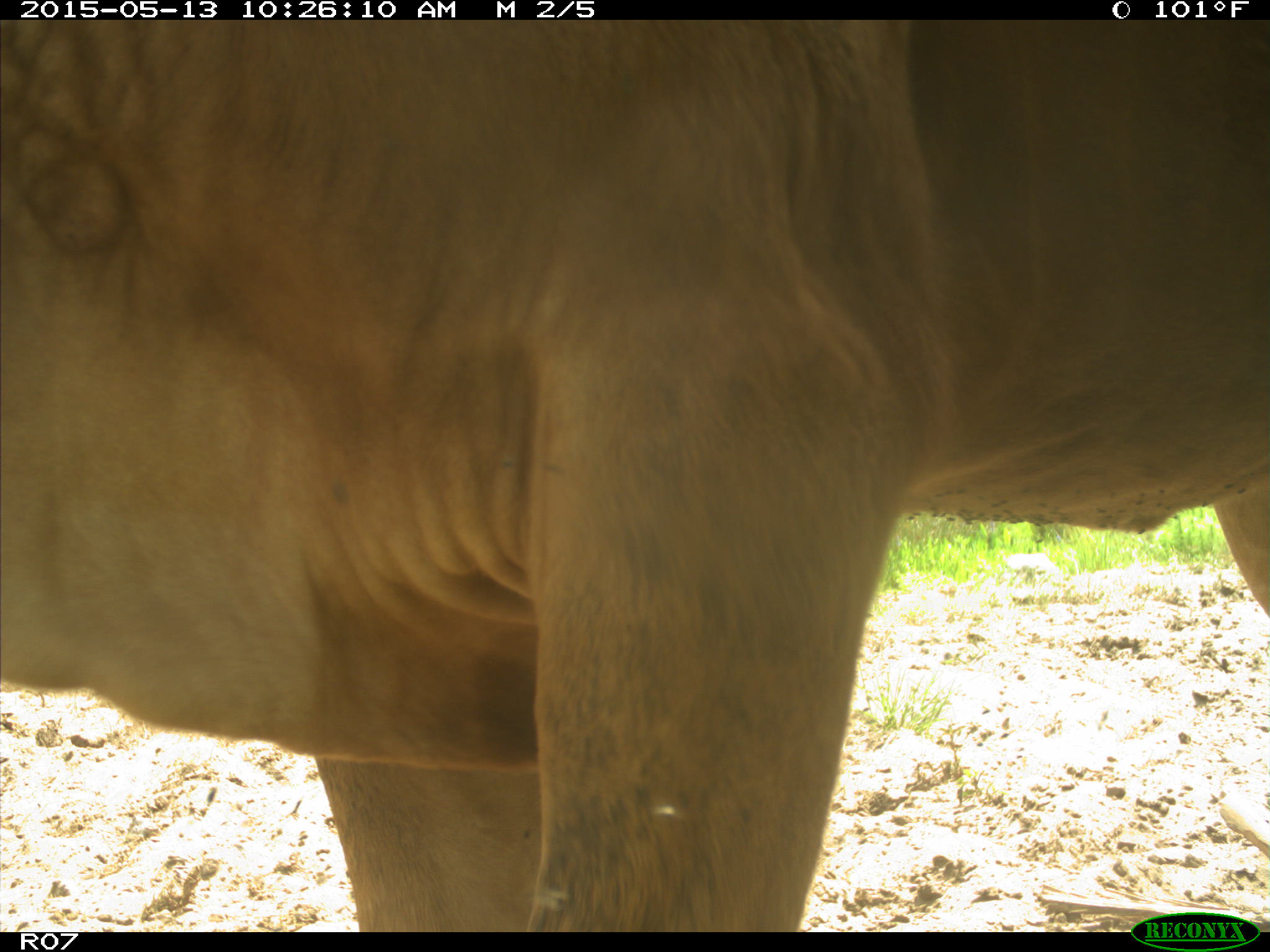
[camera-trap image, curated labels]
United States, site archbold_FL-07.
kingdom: Animalia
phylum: Chordata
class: Mammalia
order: Artiodactyla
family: Bovidae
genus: Bos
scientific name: Bos taurus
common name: domestic cow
Bos taurus (domestic cow).